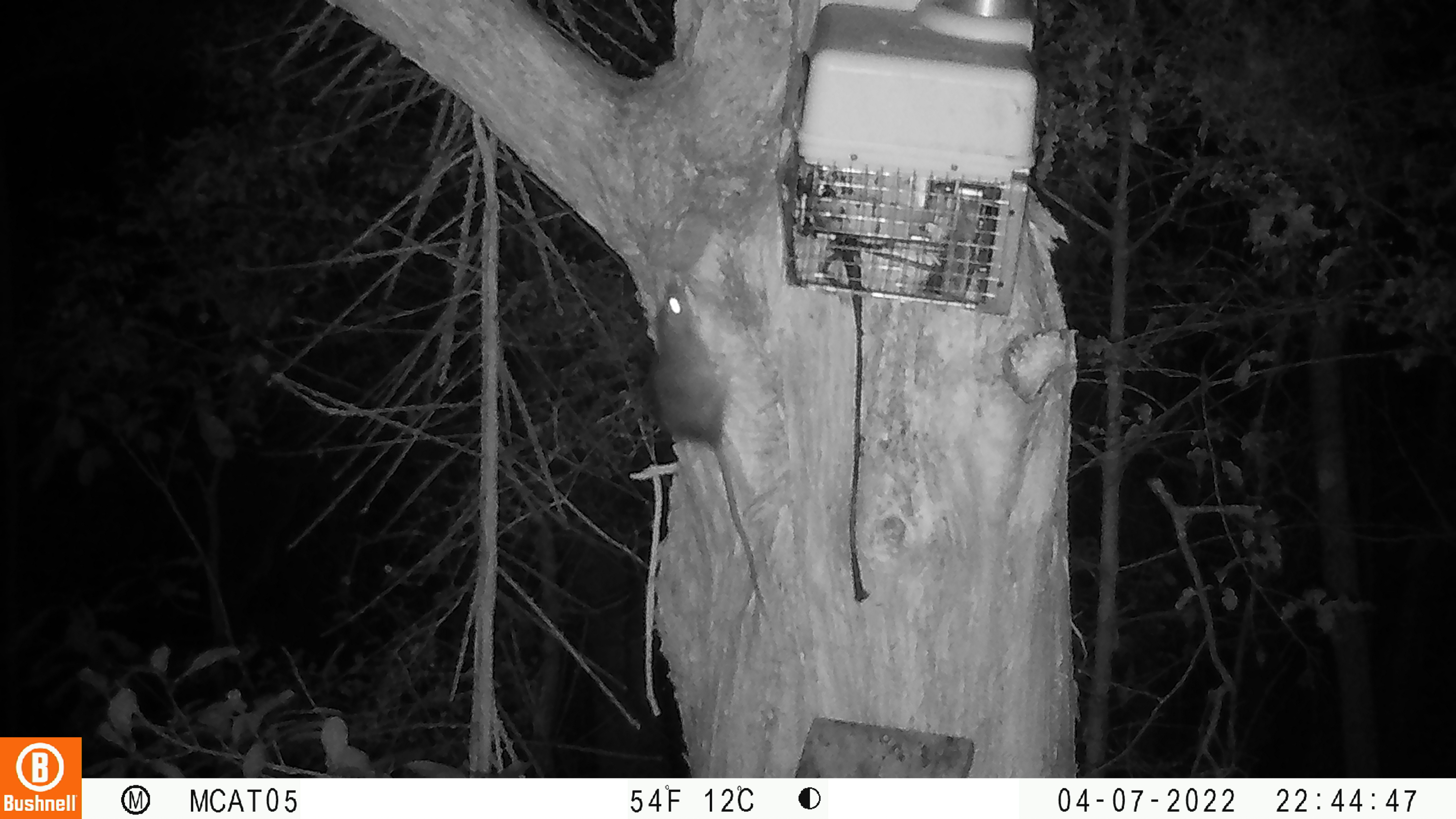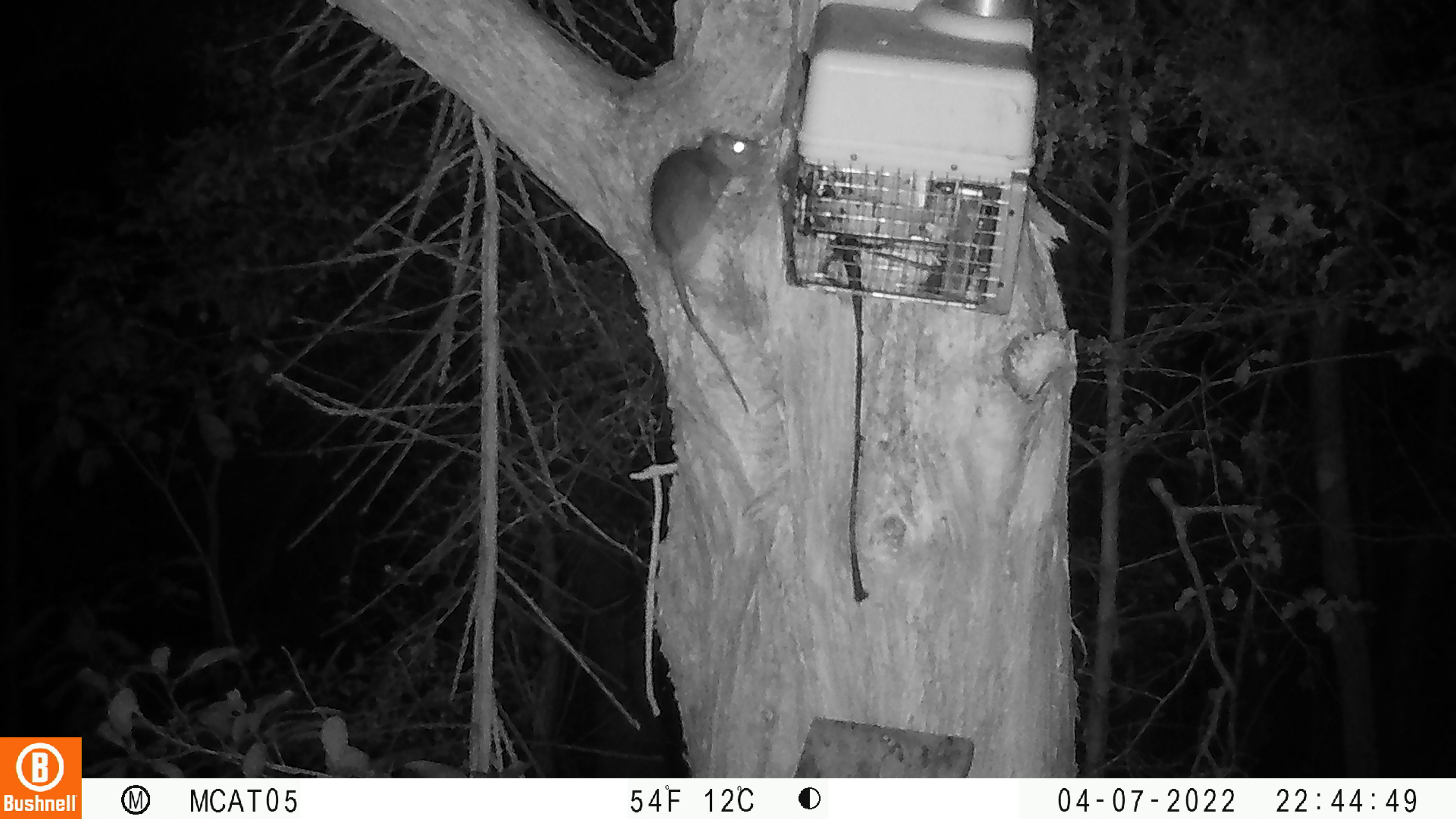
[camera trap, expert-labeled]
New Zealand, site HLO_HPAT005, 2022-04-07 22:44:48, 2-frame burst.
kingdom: Animalia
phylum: Chordata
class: Mammalia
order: Rodentia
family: Muridae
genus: Rattus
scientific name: Rattus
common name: rat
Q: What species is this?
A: Rat (Rattus).